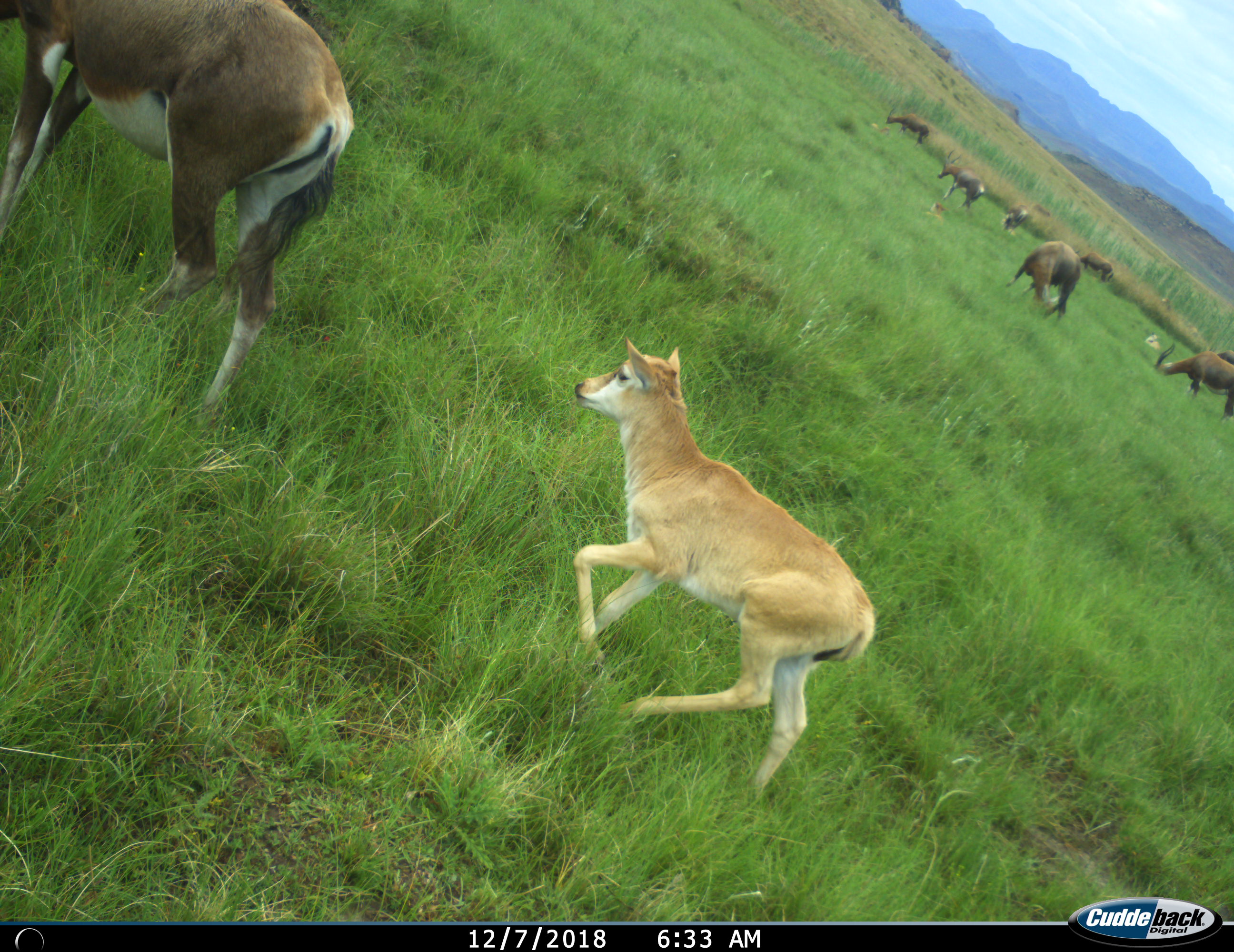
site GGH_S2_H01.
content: unidentified animal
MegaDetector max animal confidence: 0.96